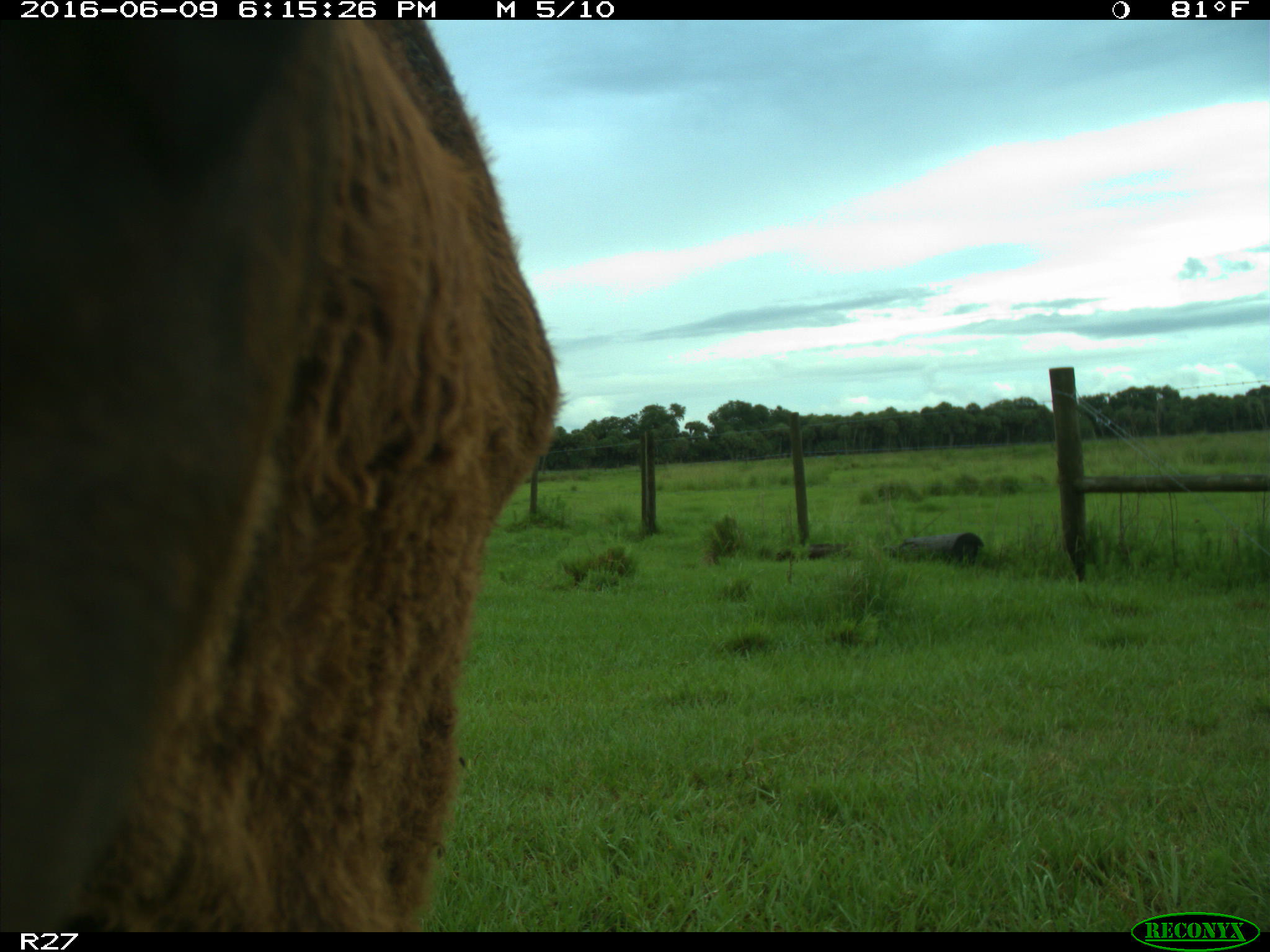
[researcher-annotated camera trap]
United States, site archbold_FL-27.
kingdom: Animalia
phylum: Chordata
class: Mammalia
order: Artiodactyla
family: Bovidae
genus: Bos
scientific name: Bos taurus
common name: domestic cow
Bos taurus (domestic cow).